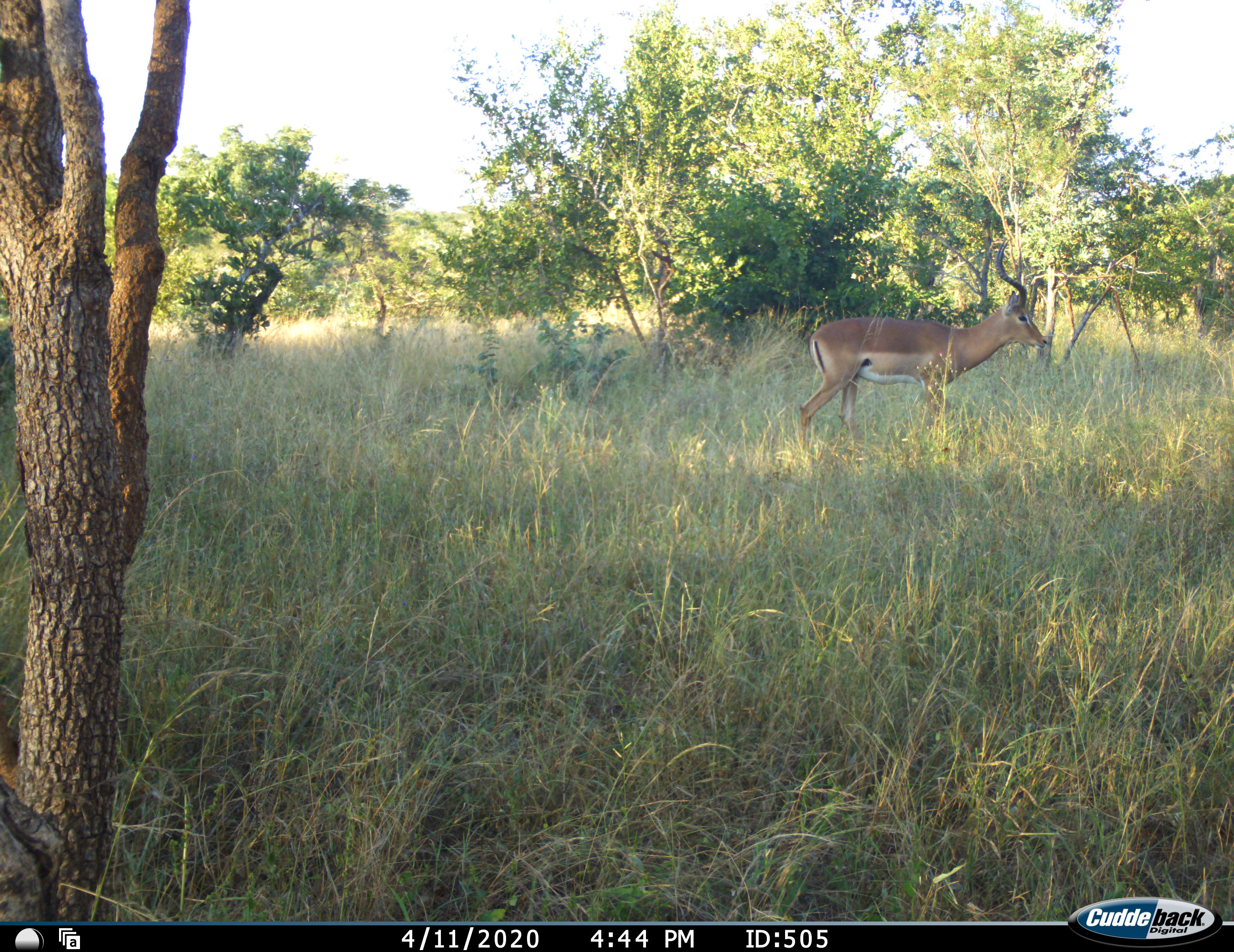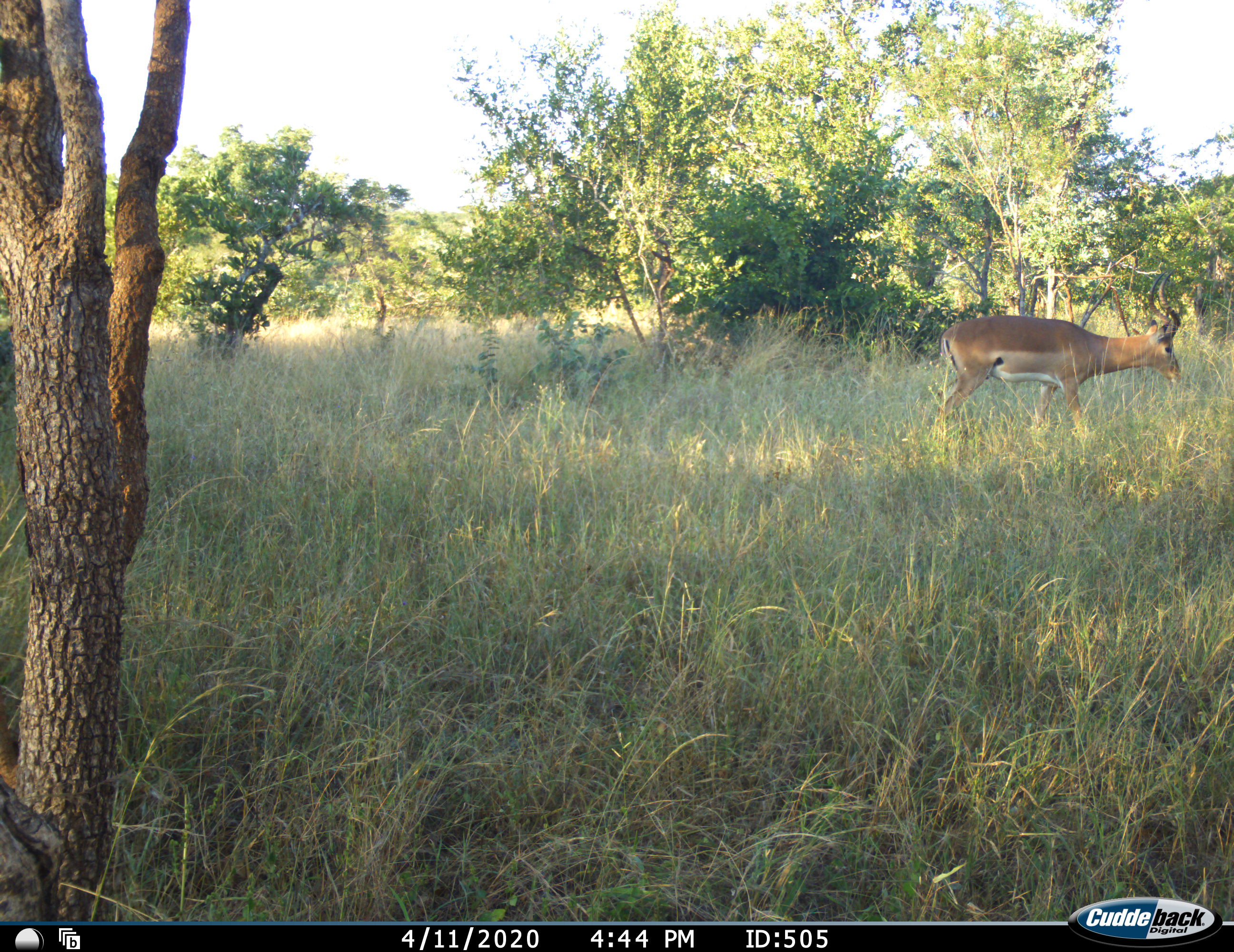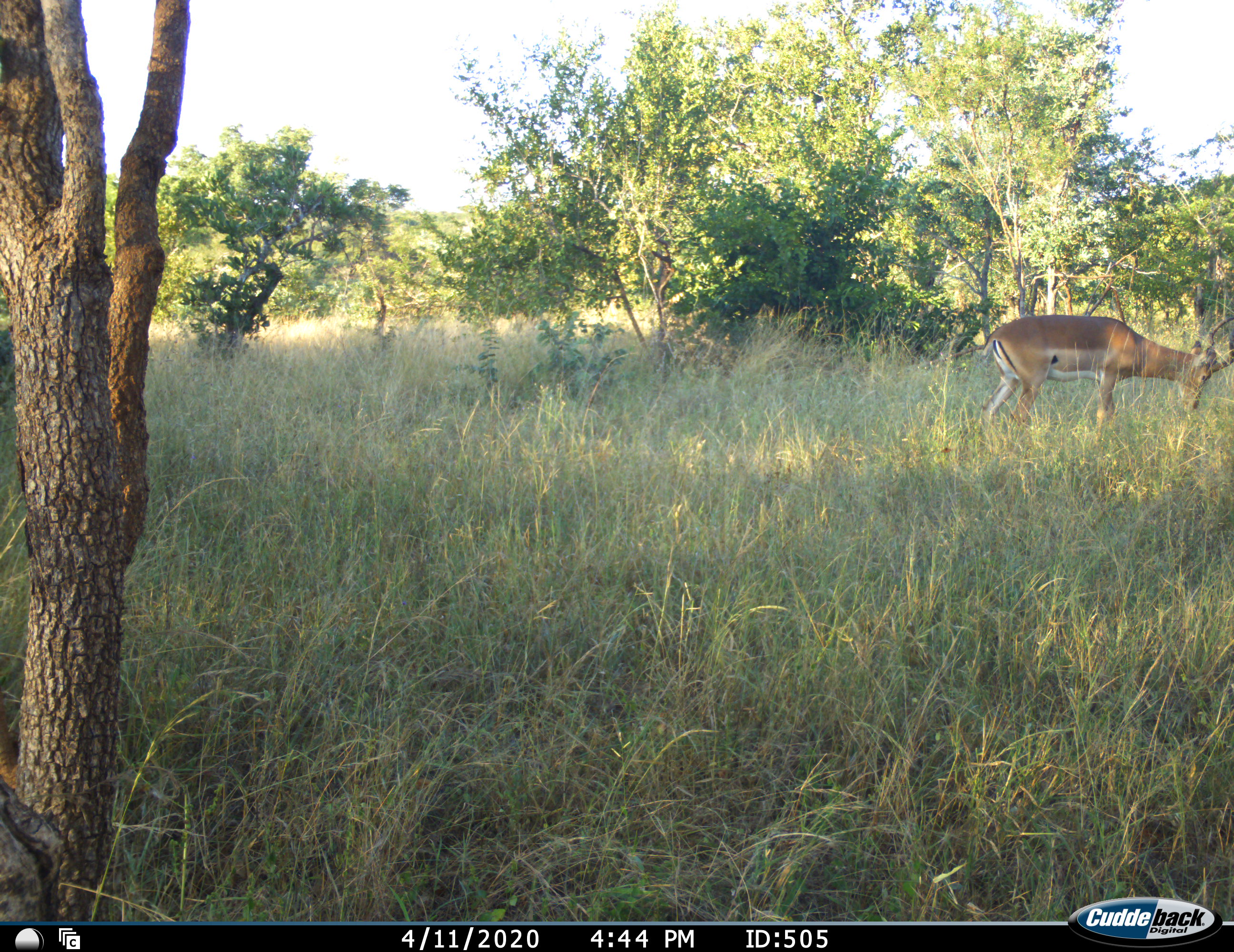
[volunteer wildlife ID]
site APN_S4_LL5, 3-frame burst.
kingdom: Animalia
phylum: Chordata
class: Mammalia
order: Artiodactyla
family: Bovidae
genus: Aepyceros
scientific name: Aepyceros melampus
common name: impala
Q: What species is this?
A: Impala (Aepyceros melampus).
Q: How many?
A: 1.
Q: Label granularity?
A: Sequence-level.